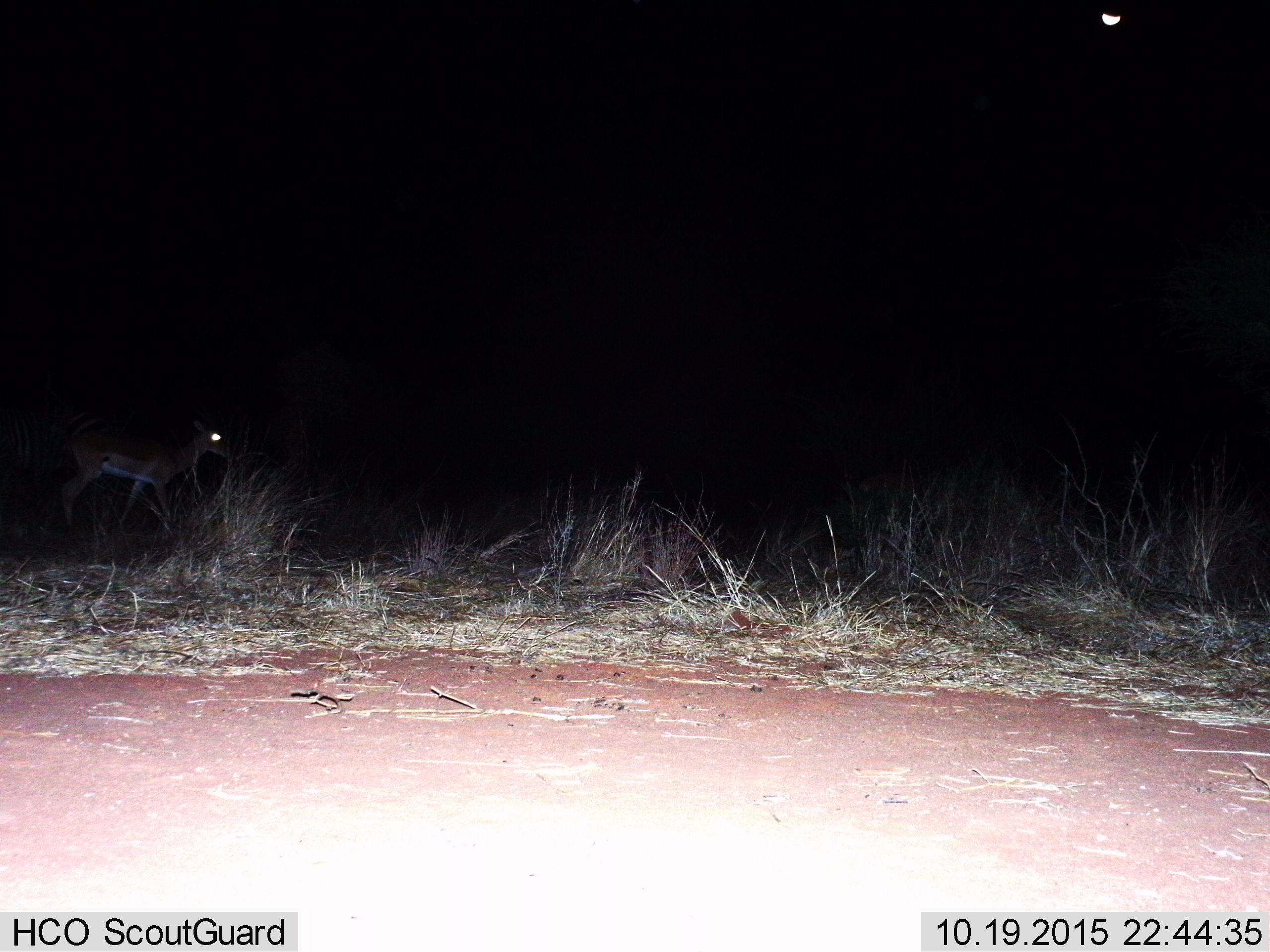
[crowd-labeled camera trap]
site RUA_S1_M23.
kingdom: Animalia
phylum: Chordata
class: Mammalia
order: Artiodactyla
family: Bovidae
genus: Aepyceros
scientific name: Aepyceros melampus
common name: impala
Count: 1.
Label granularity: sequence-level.